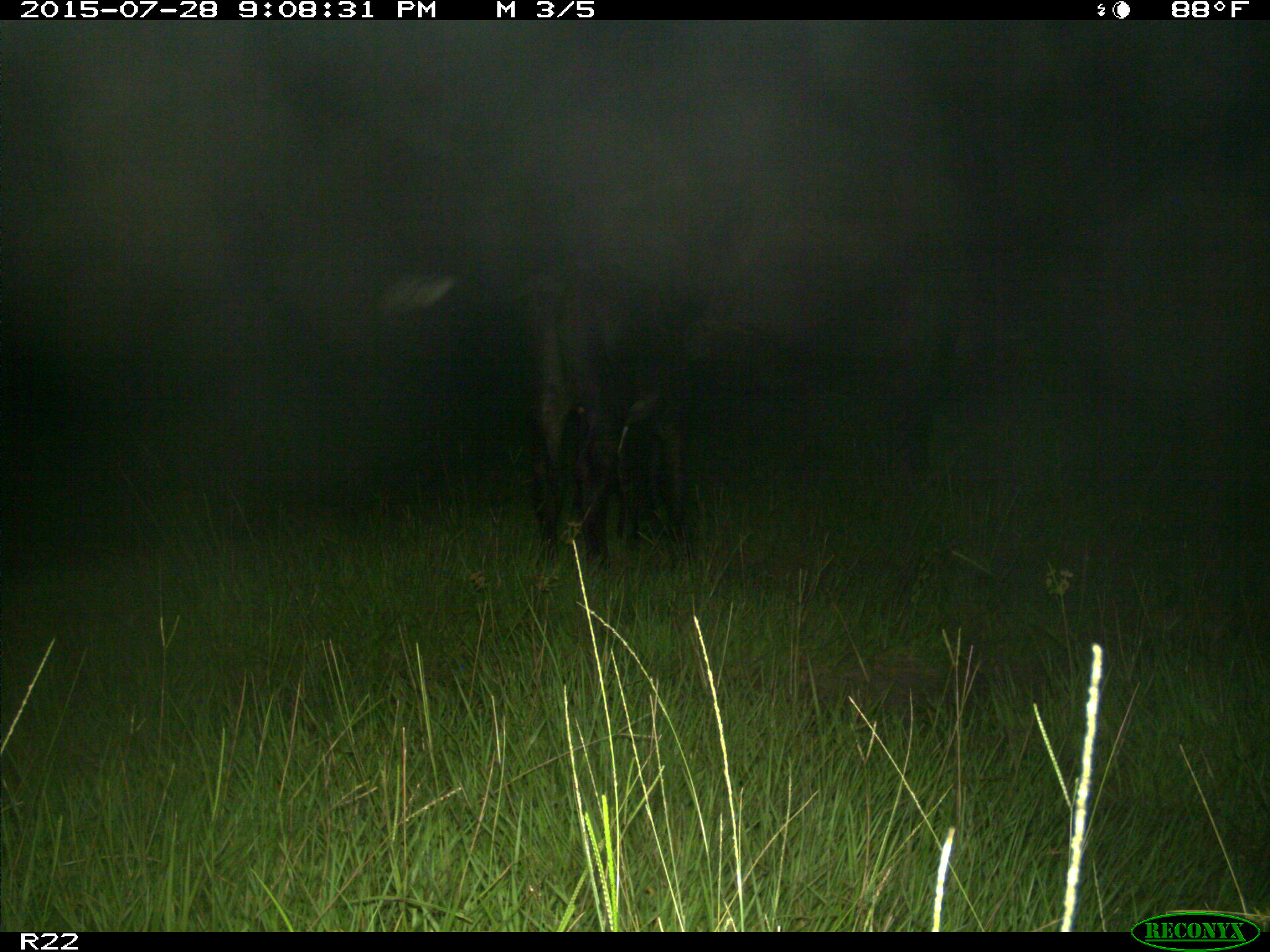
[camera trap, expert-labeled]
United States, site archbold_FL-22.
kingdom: Animalia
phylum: Chordata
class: Mammalia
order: Artiodactyla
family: Bovidae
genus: Bos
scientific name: Bos taurus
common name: domestic cow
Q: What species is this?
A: Bos taurus (domestic cow).